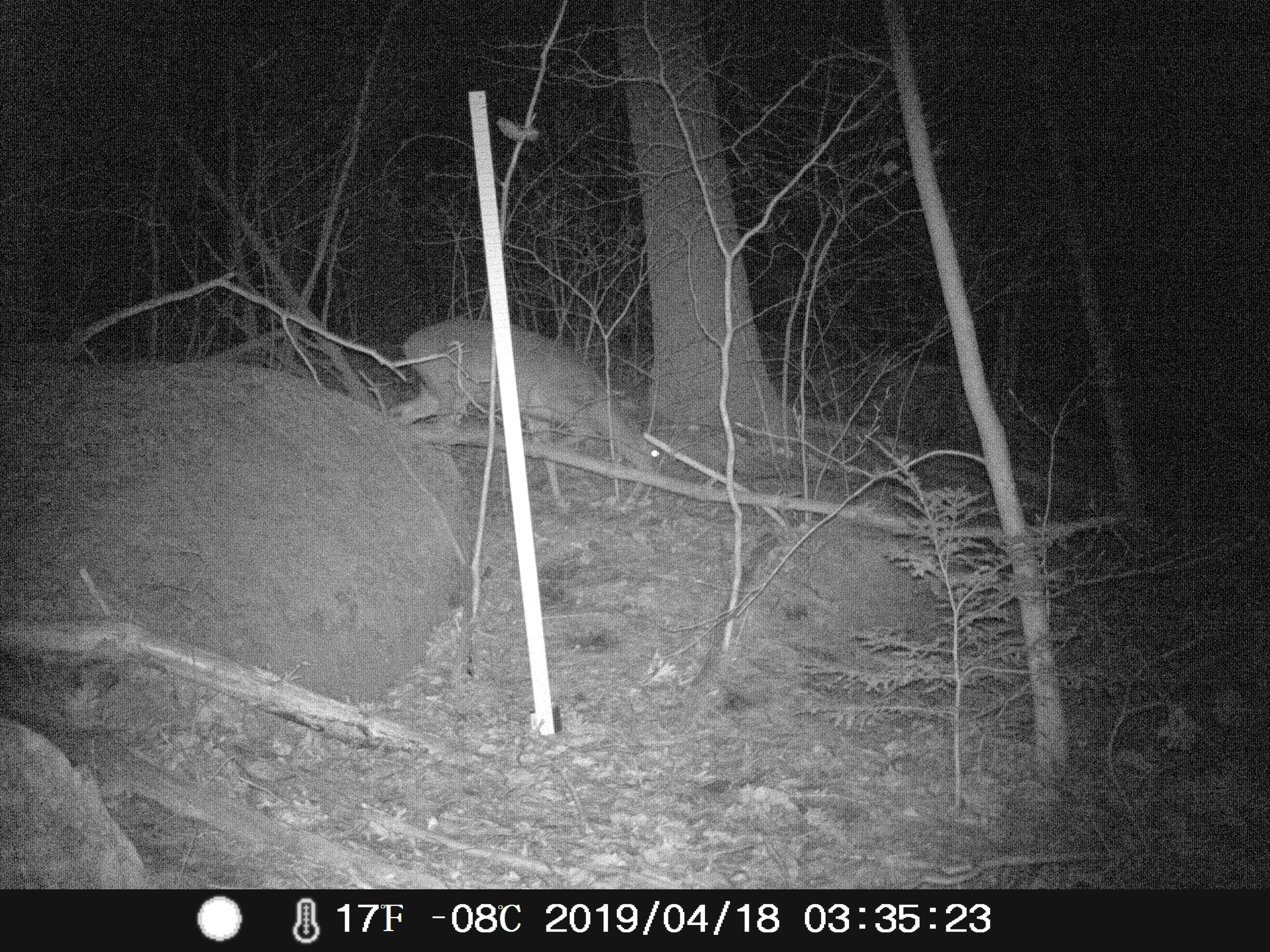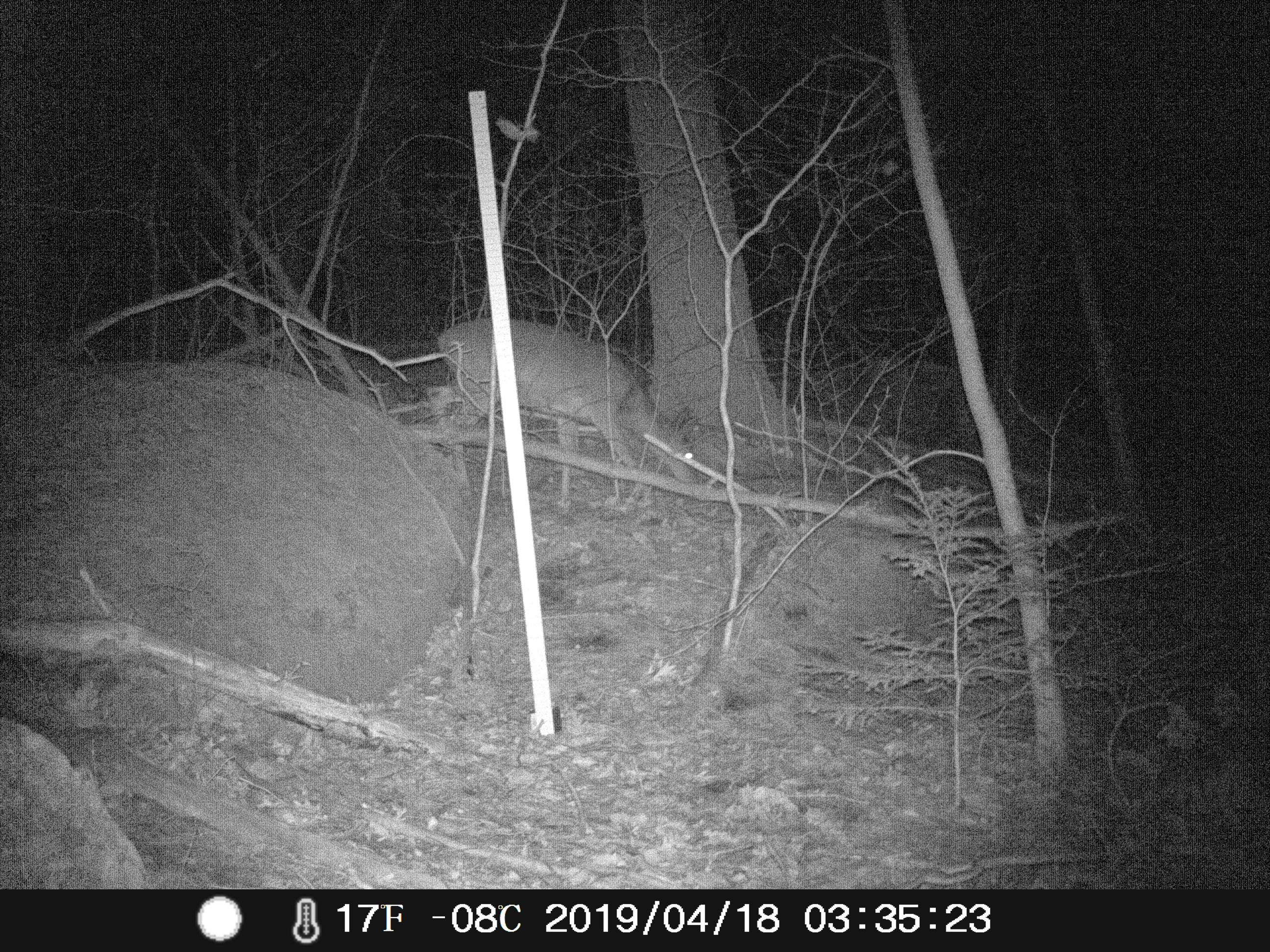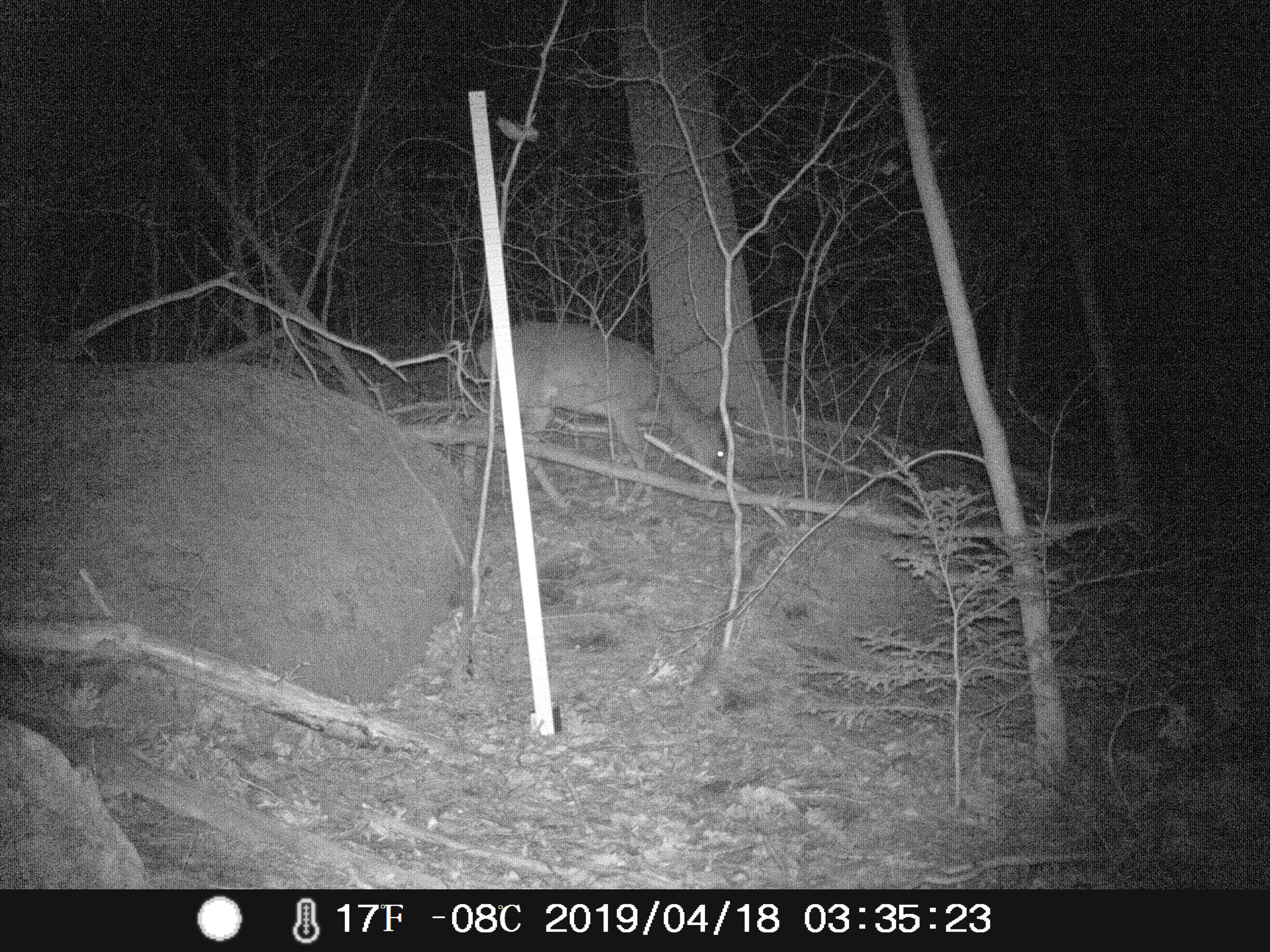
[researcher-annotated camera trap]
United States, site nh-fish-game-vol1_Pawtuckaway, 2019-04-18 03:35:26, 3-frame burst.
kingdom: Animalia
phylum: Chordata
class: Mammalia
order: Artiodactyla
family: Cervidae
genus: Odocoileus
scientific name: Odocoileus virginianus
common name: white-tailed deer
White-tailed deer (Odocoileus virginianus).